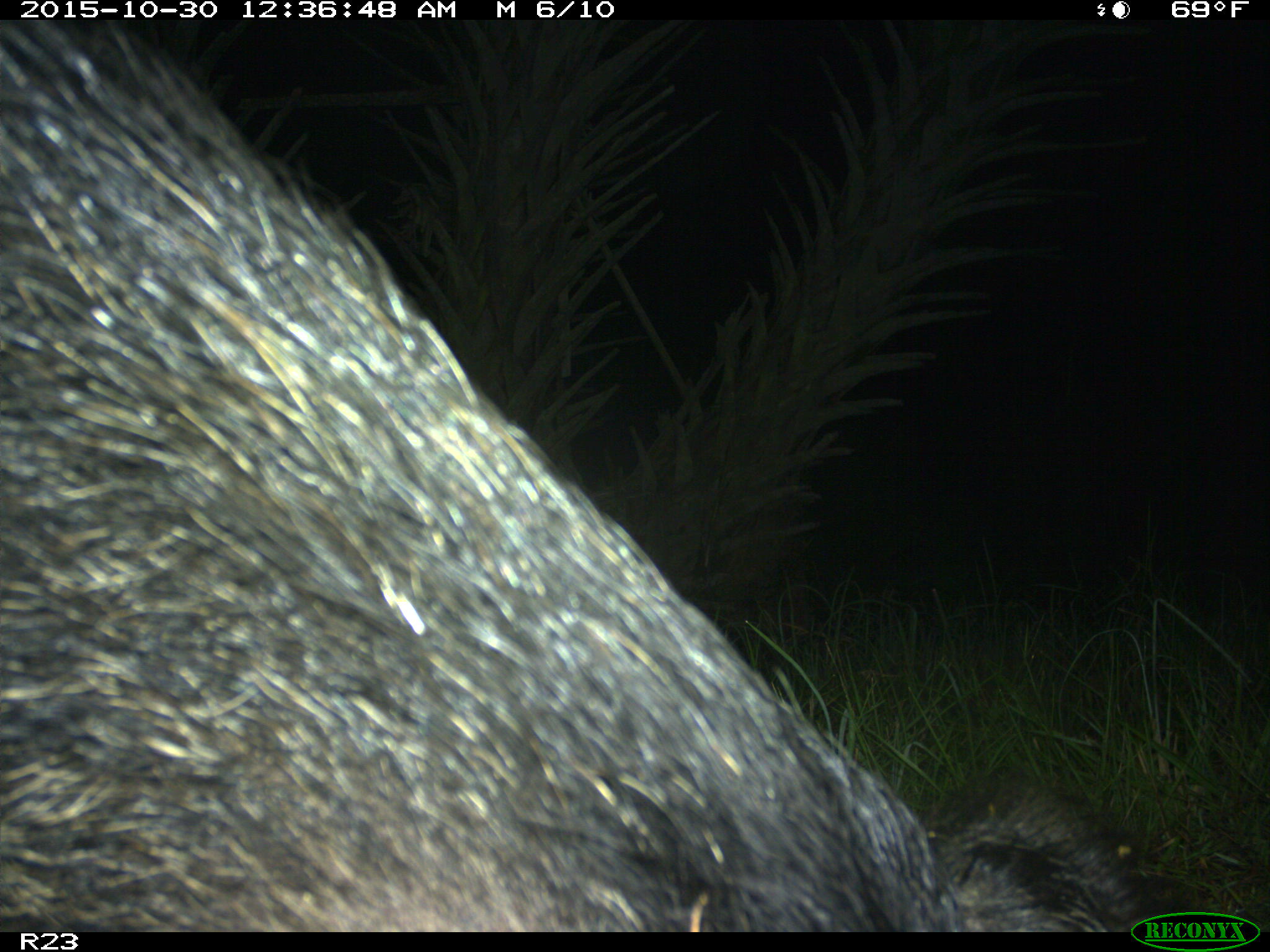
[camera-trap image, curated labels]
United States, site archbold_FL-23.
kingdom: Animalia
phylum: Chordata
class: Mammalia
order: Artiodactyla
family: Suidae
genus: Sus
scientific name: Sus scrofa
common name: wild boar